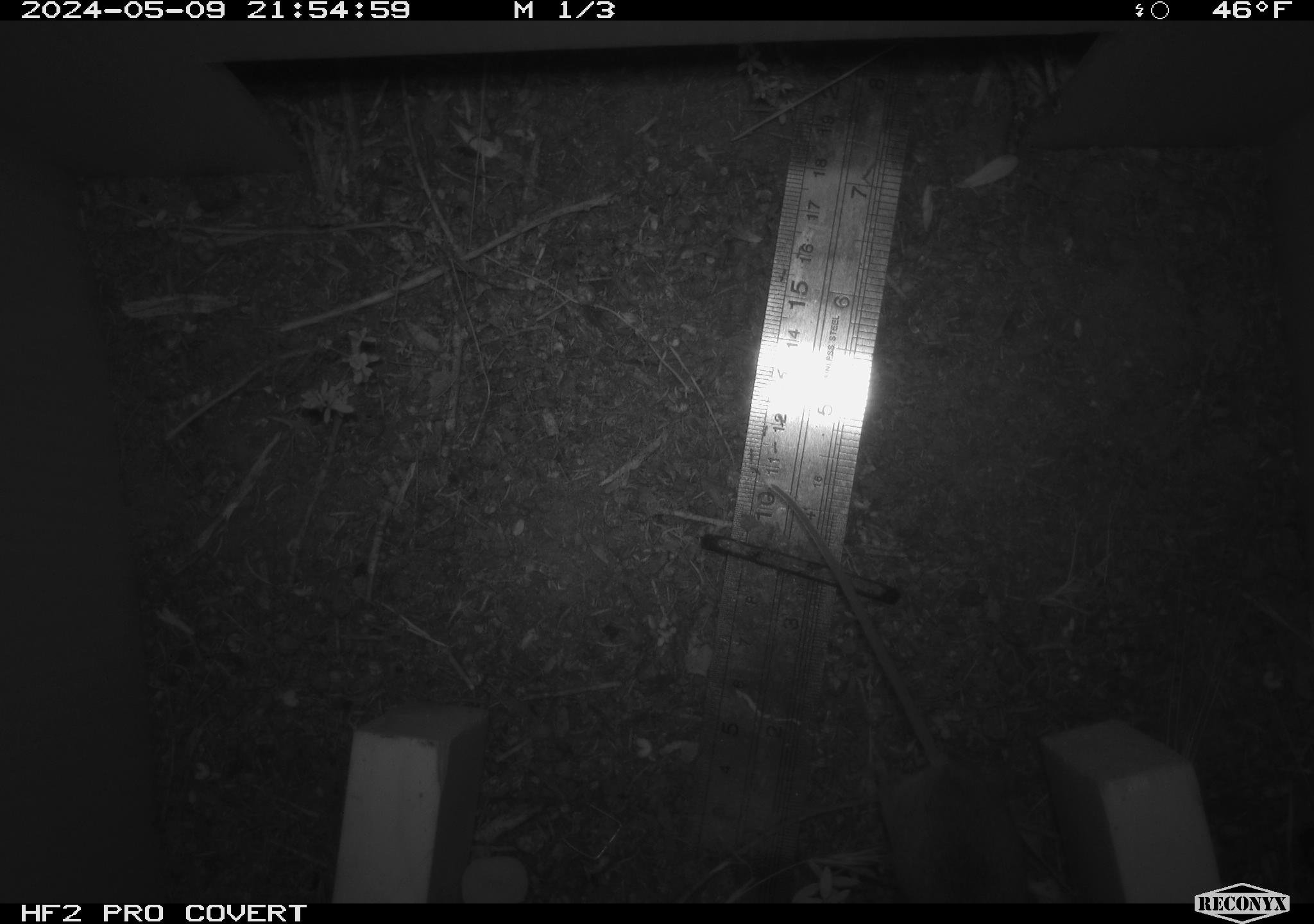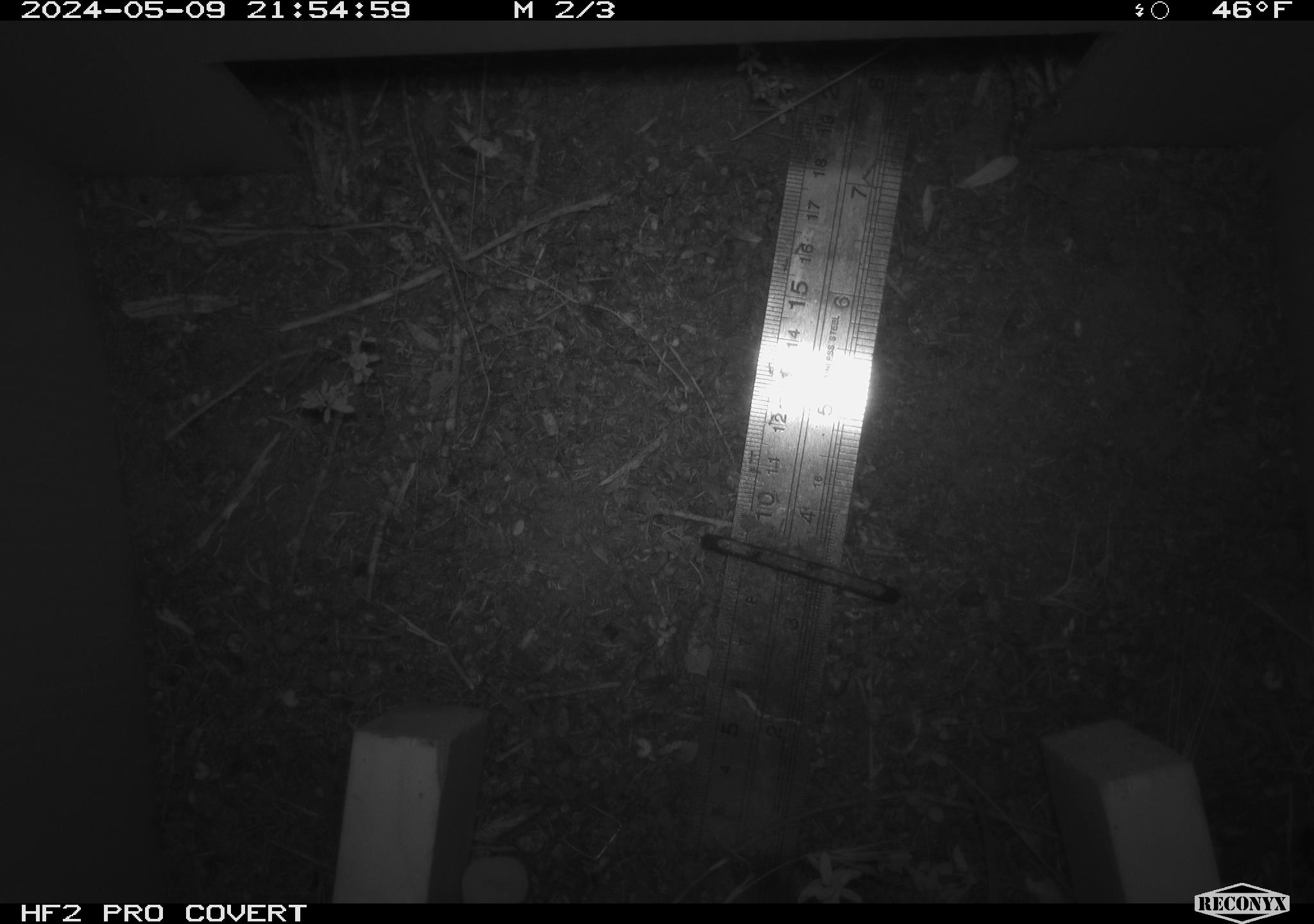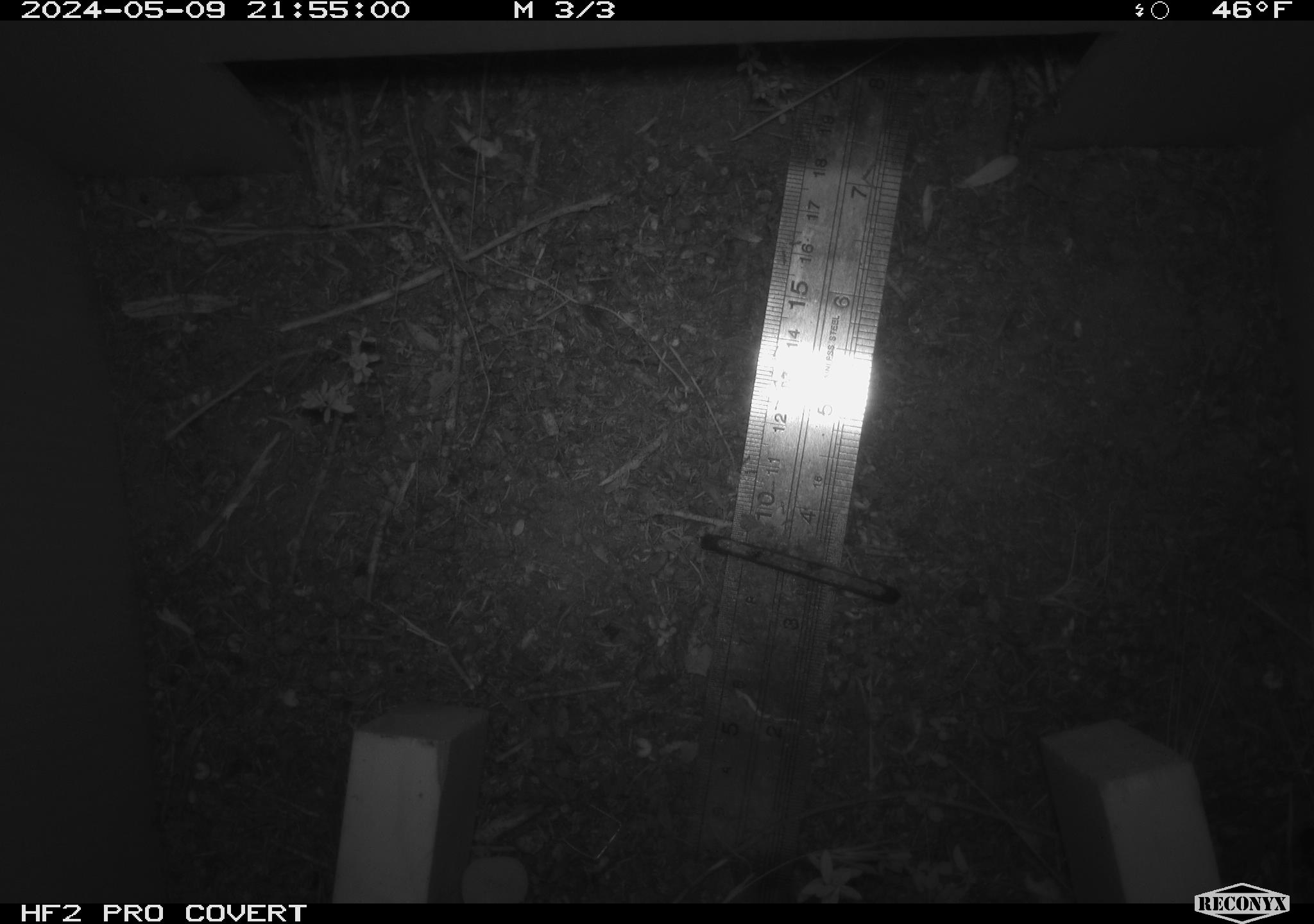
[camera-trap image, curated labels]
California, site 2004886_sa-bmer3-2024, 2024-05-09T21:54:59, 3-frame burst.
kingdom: Animalia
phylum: Chordata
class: Mammalia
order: Rodentia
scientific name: Rodentia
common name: mouse species